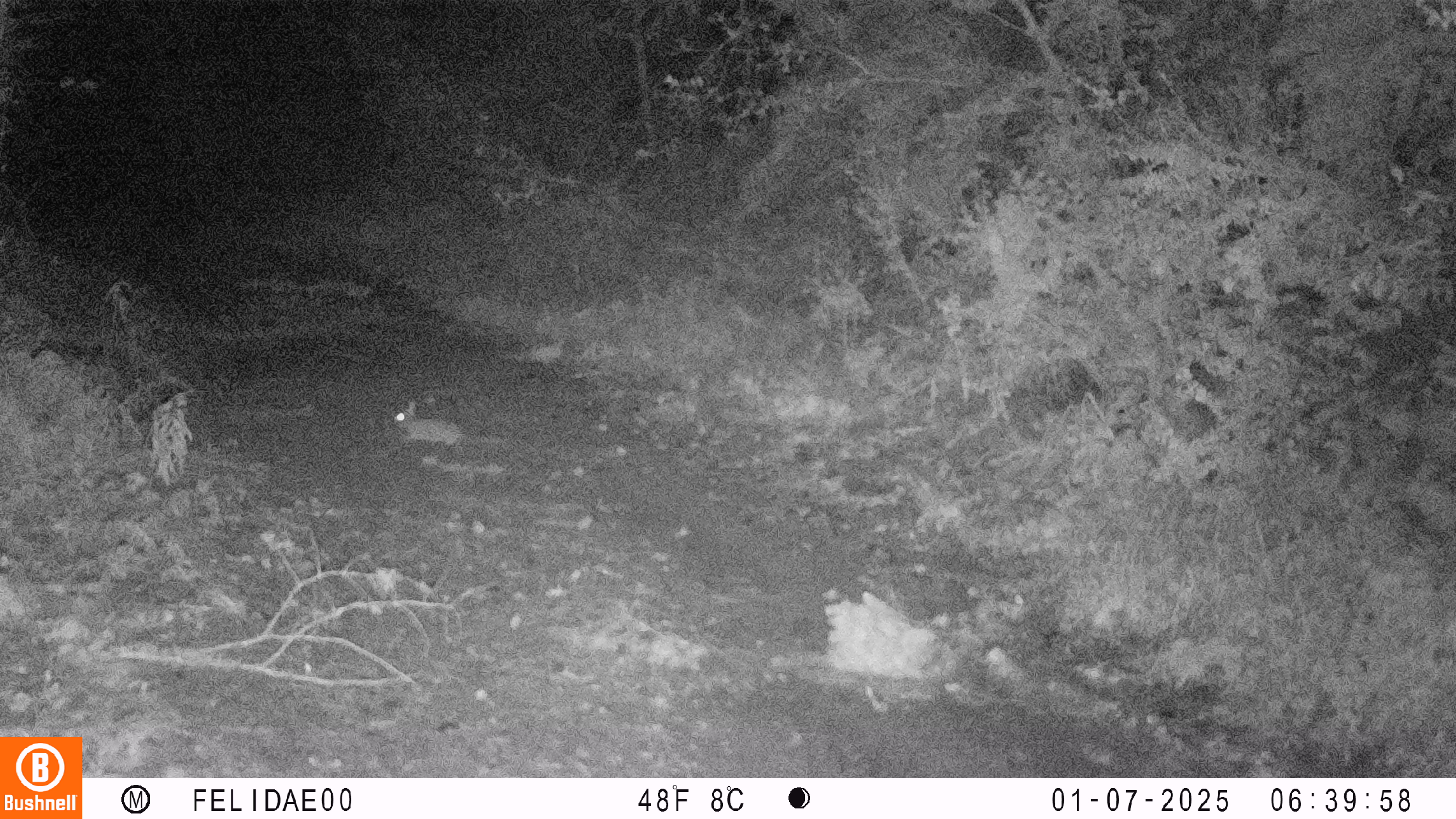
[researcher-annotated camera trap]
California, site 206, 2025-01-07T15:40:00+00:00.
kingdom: Animalia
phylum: Chordata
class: Mammalia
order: Lagomorpha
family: Leporidae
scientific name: Leporidae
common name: rabbit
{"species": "rabbit (Leporidae)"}